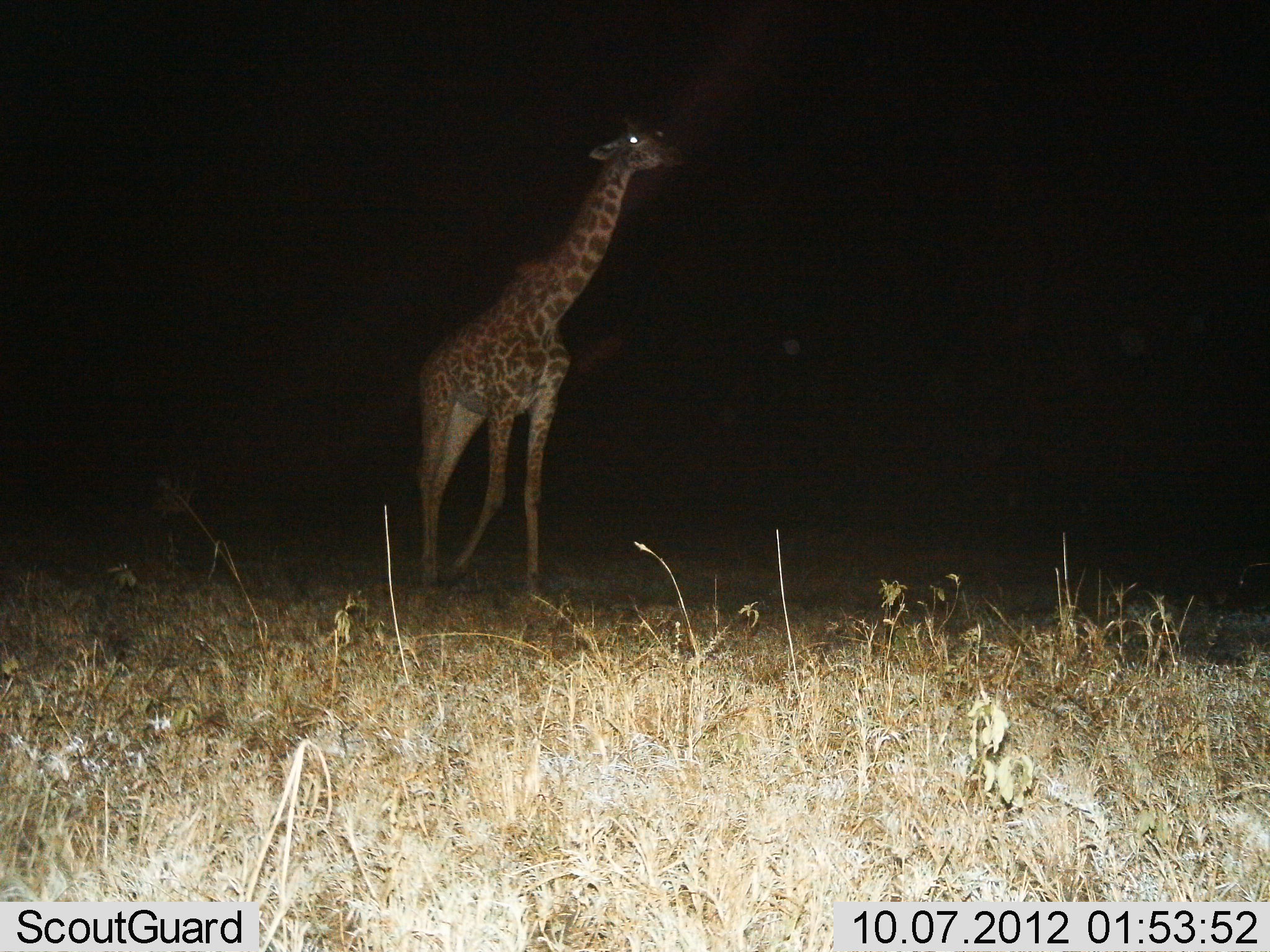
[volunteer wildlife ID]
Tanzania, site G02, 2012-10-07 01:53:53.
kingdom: Animalia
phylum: Chordata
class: Mammalia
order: Artiodactyla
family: Giraffidae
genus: Giraffa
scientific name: Giraffa camelopardalis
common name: giraffe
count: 1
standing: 60%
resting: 0%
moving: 40%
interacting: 0%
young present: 0%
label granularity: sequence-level